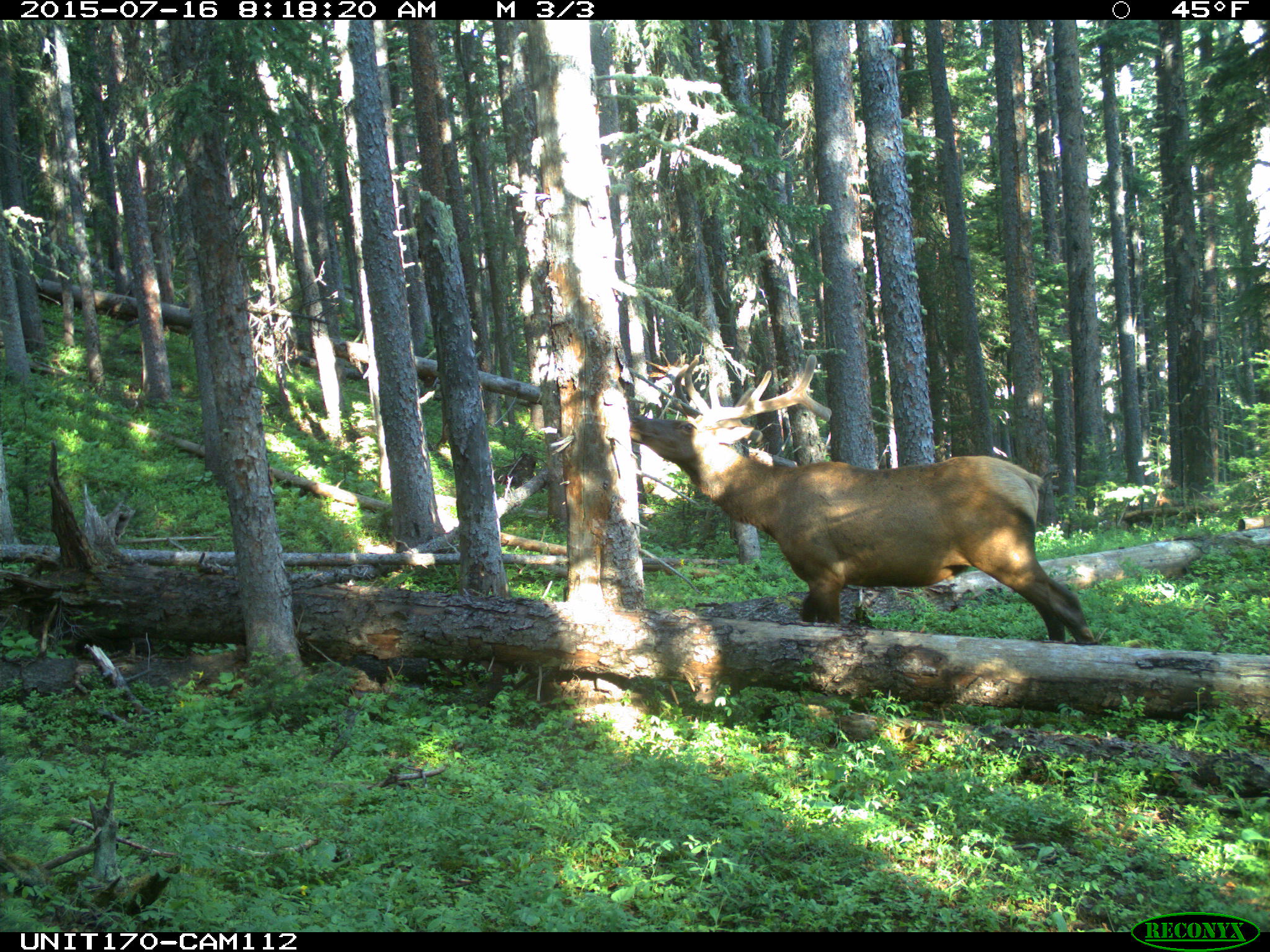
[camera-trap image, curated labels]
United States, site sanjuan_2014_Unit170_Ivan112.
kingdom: Animalia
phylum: Chordata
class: Mammalia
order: Artiodactyla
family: Cervidae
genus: Cervus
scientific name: Cervus elaphus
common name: red deer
Cervus elaphus (red deer).